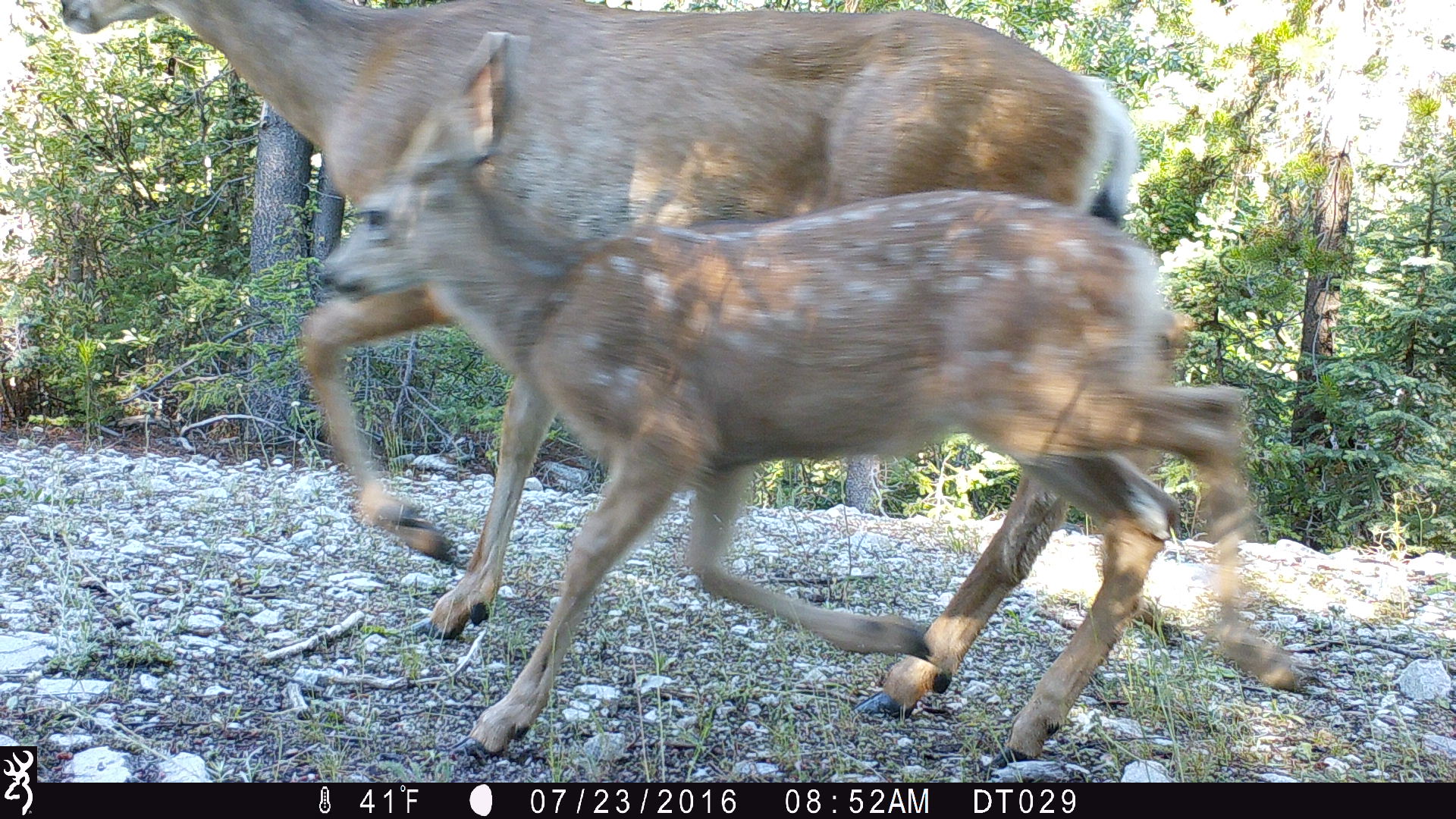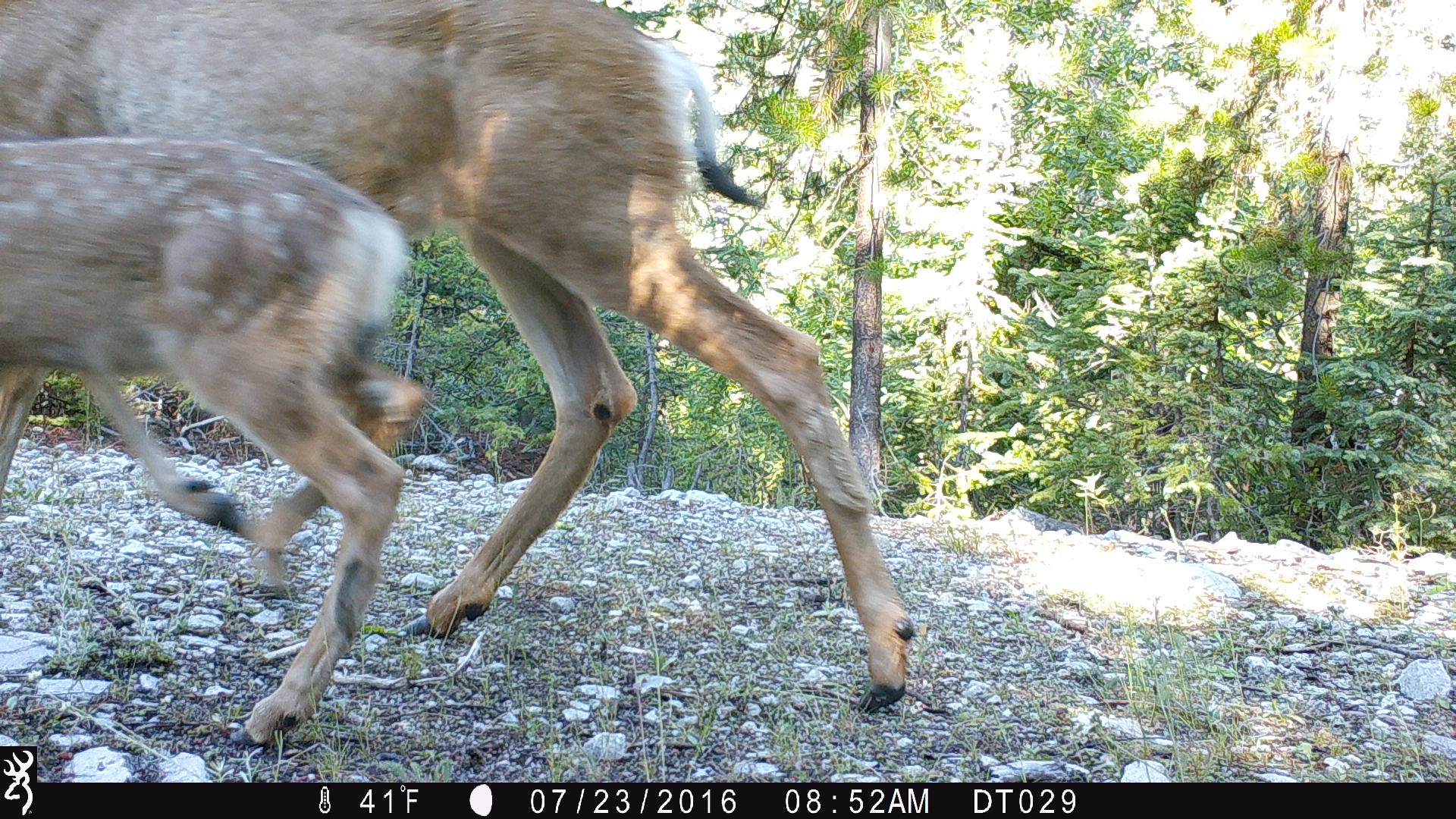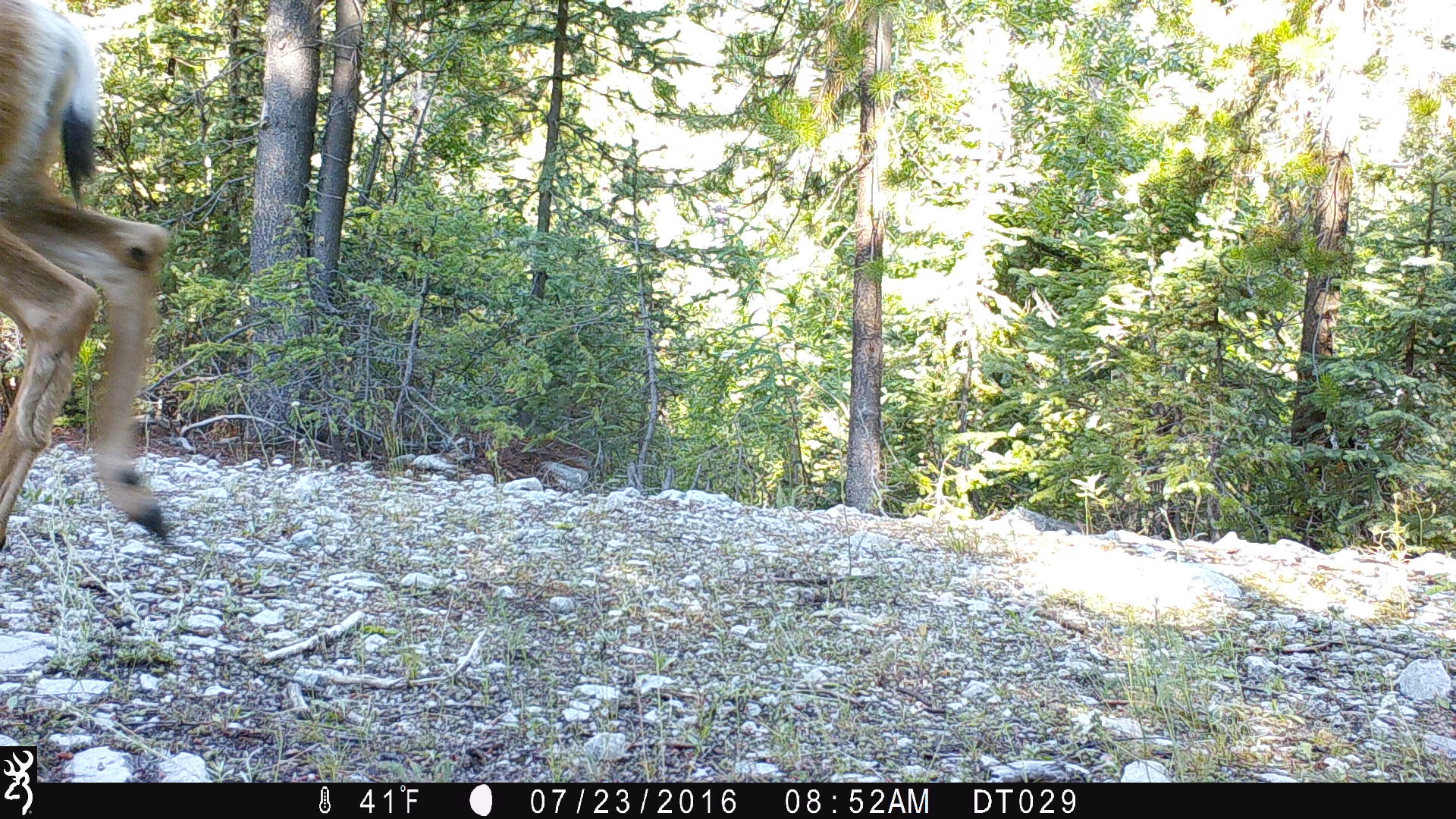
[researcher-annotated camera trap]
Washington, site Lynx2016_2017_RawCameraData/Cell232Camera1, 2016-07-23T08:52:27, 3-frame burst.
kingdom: Animalia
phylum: Chordata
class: Mammalia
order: Artiodactyla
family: Cervidae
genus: Odocoileus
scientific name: Odocoileus hemionus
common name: mule deer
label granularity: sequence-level